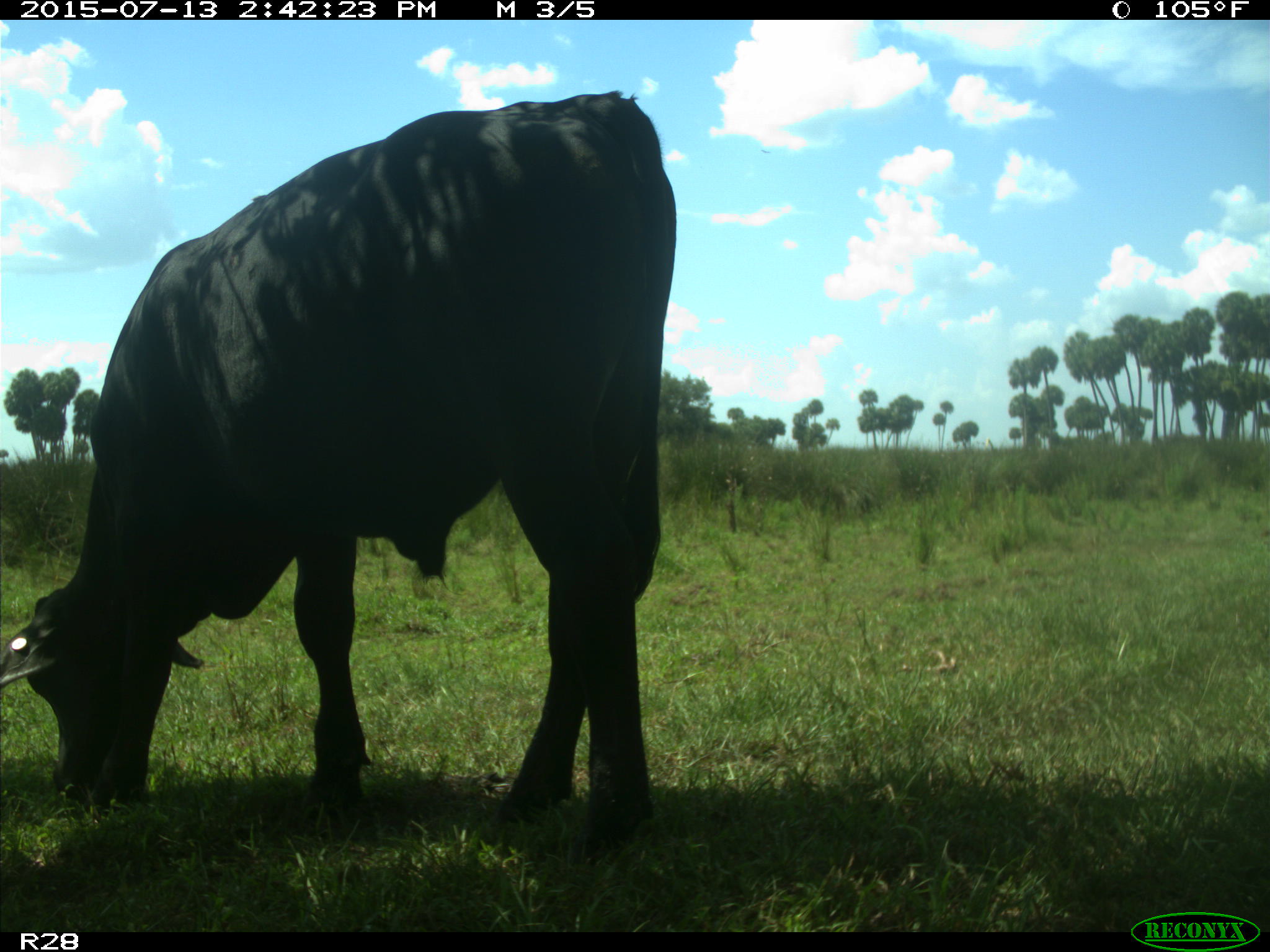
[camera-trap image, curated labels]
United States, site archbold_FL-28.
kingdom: Animalia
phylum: Chordata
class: Mammalia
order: Artiodactyla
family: Bovidae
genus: Bos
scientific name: Bos taurus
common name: domestic cow